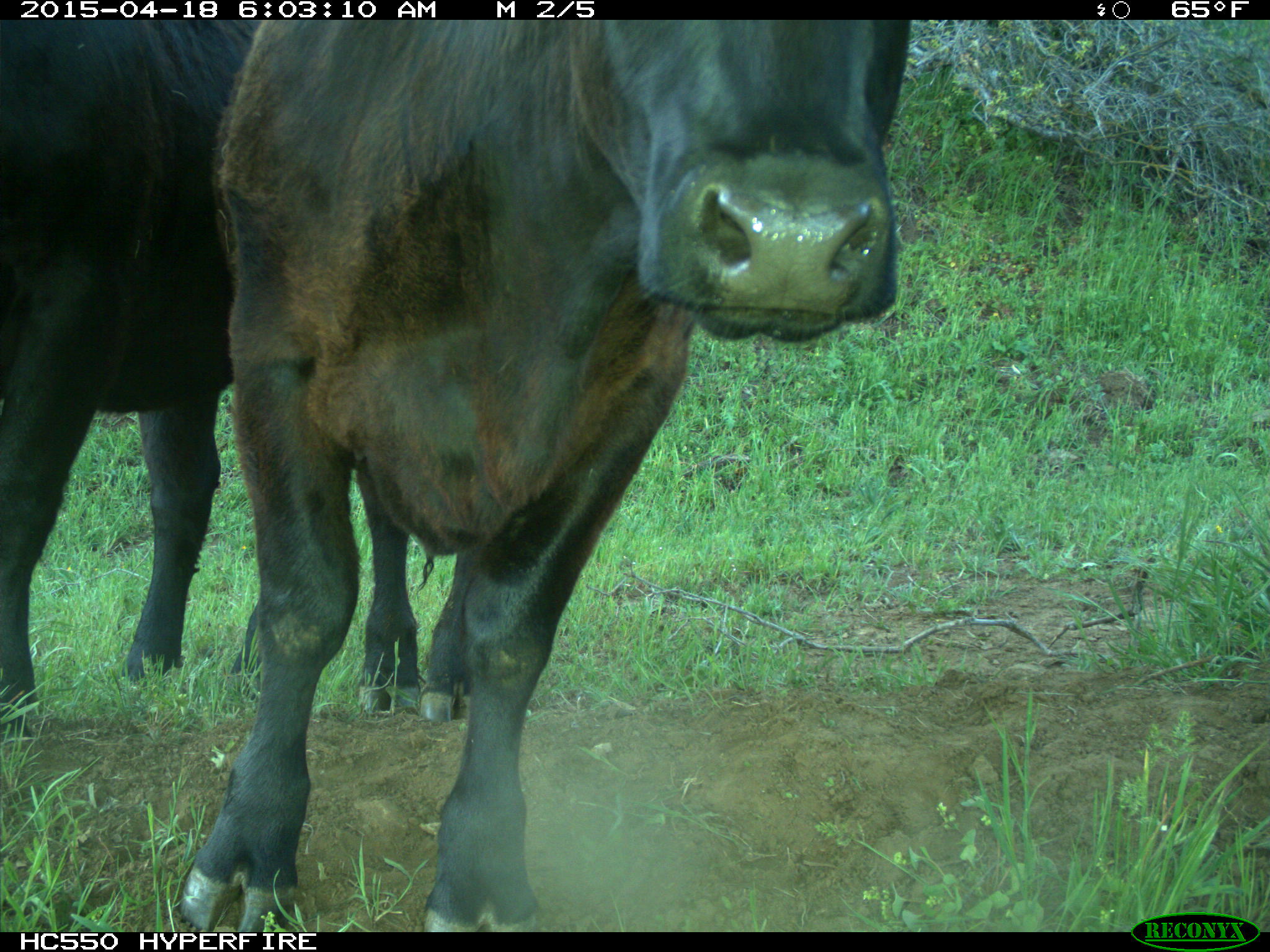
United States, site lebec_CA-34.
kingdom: Animalia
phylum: Chordata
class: Mammalia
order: Artiodactyla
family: Bovidae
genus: Bos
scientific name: Bos taurus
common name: domestic cow